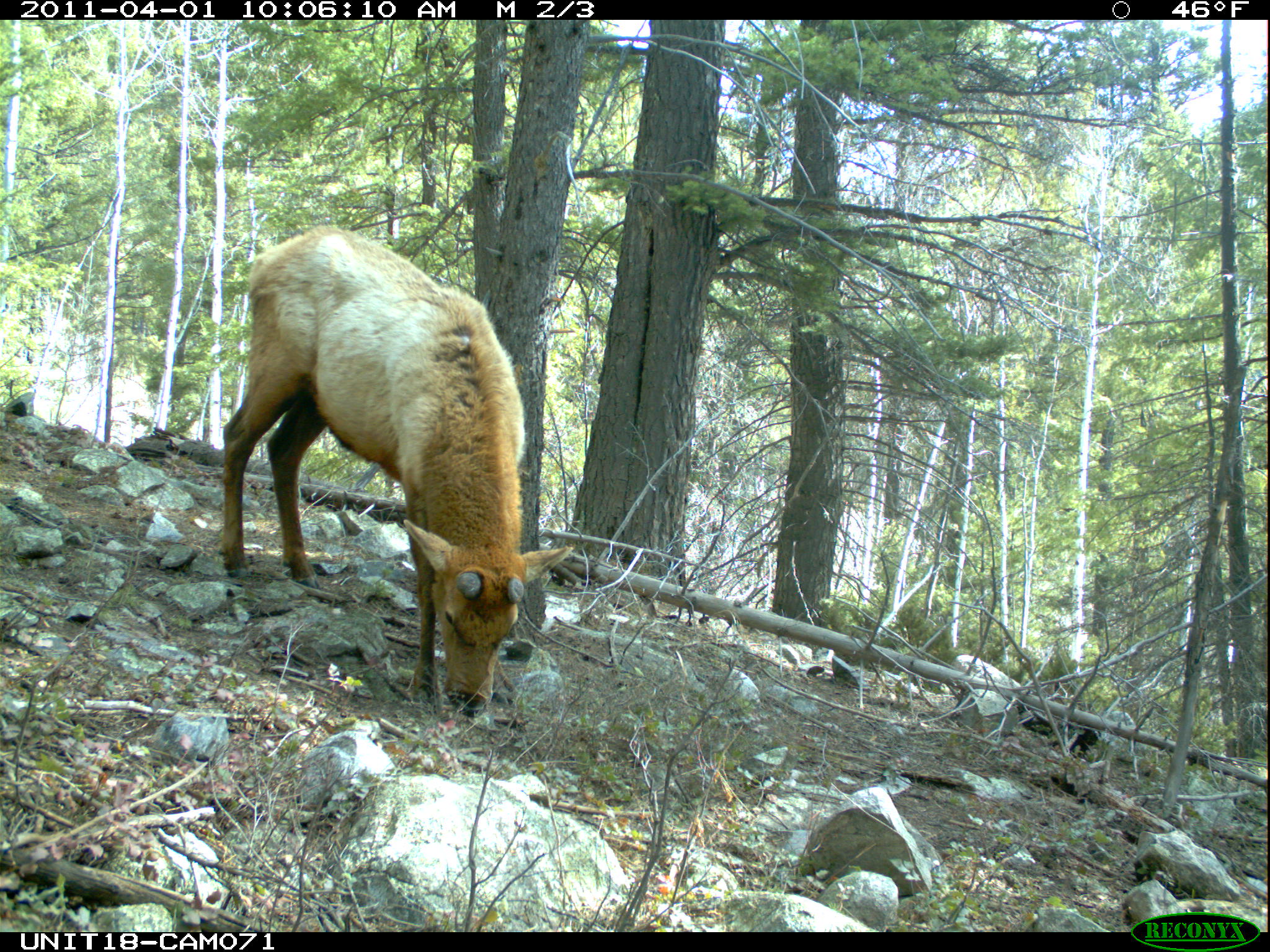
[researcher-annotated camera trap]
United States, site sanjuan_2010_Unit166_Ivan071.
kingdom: Animalia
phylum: Chordata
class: Mammalia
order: Artiodactyla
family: Cervidae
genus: Cervus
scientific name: Cervus elaphus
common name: red deer